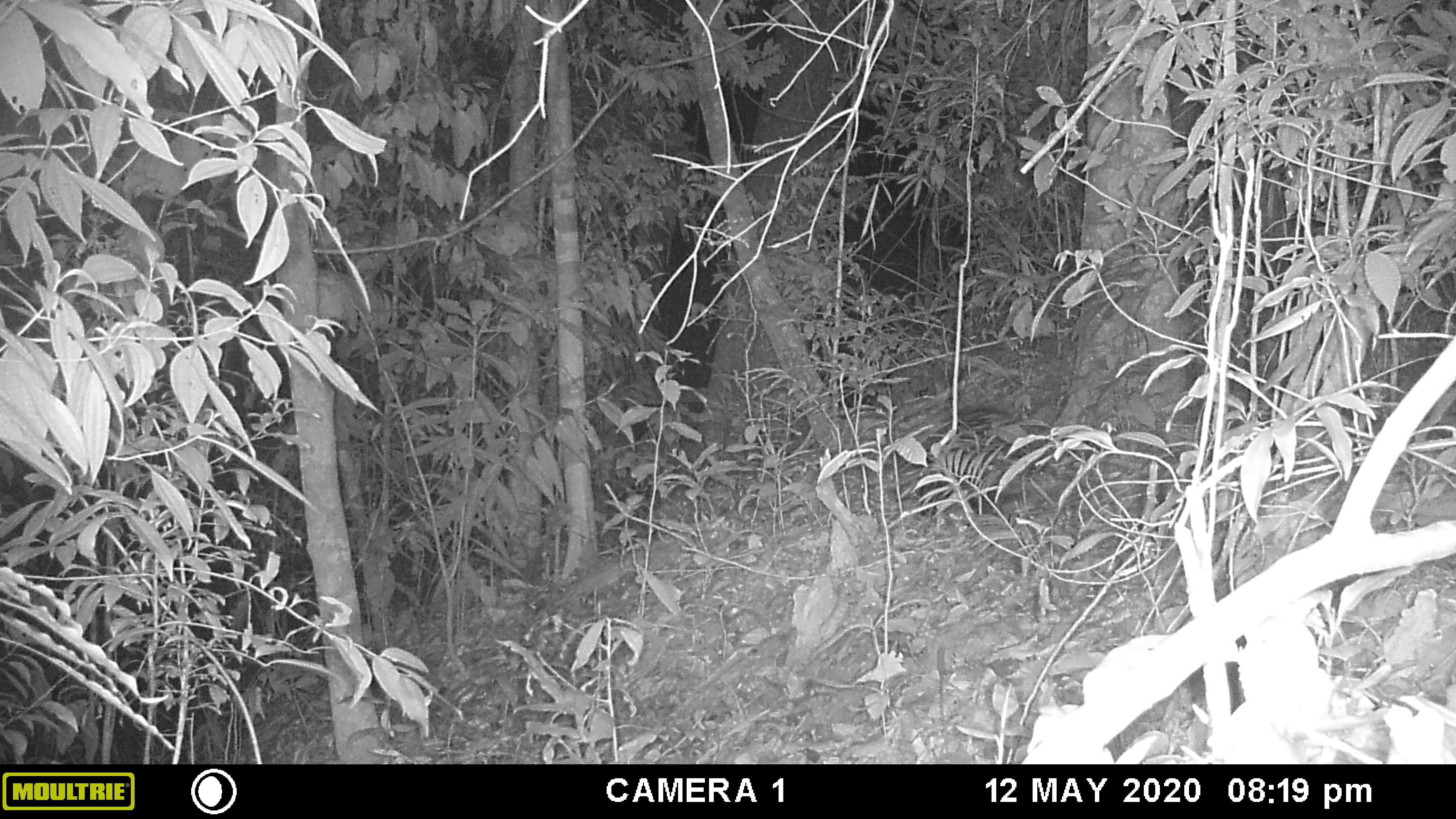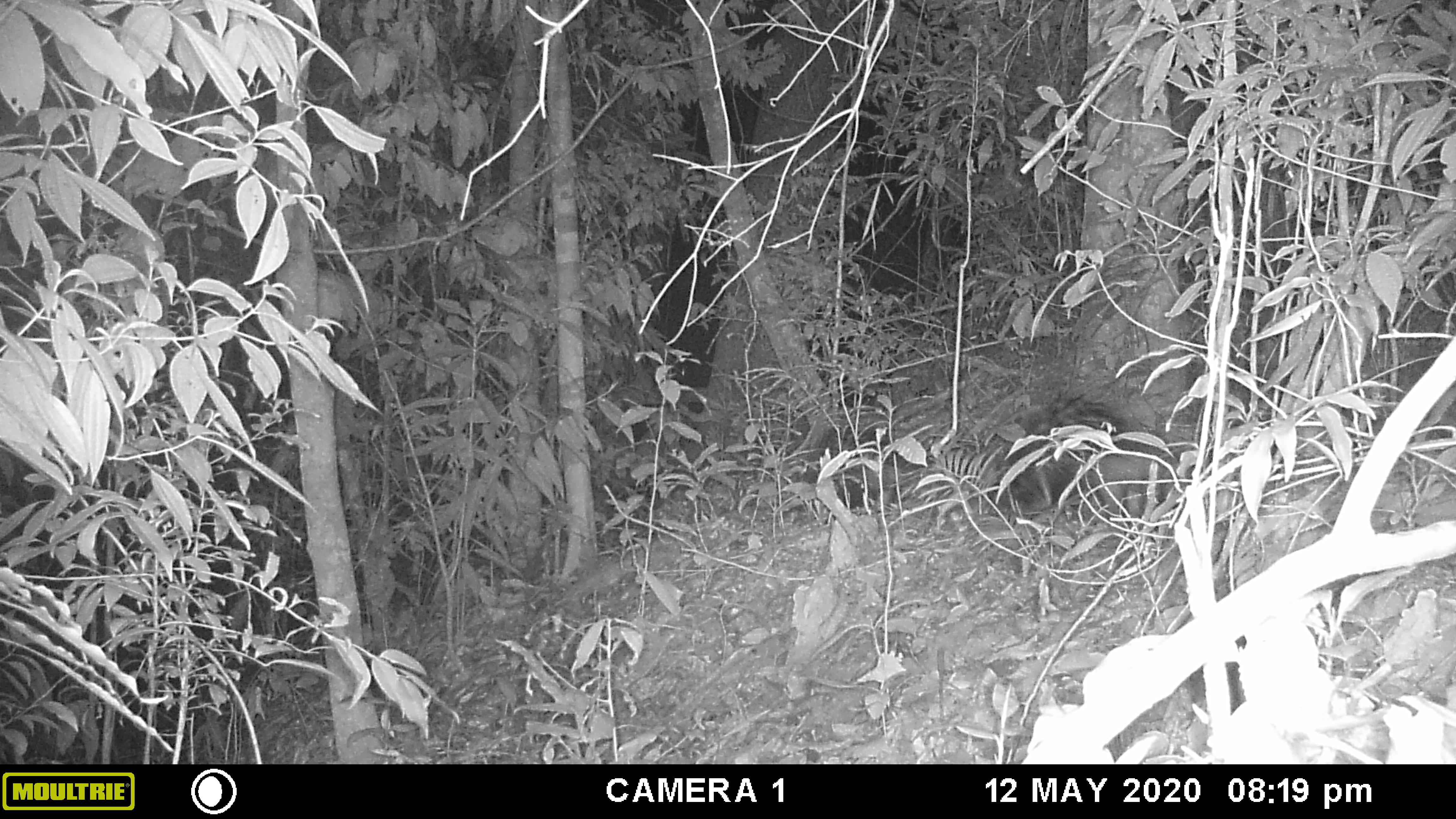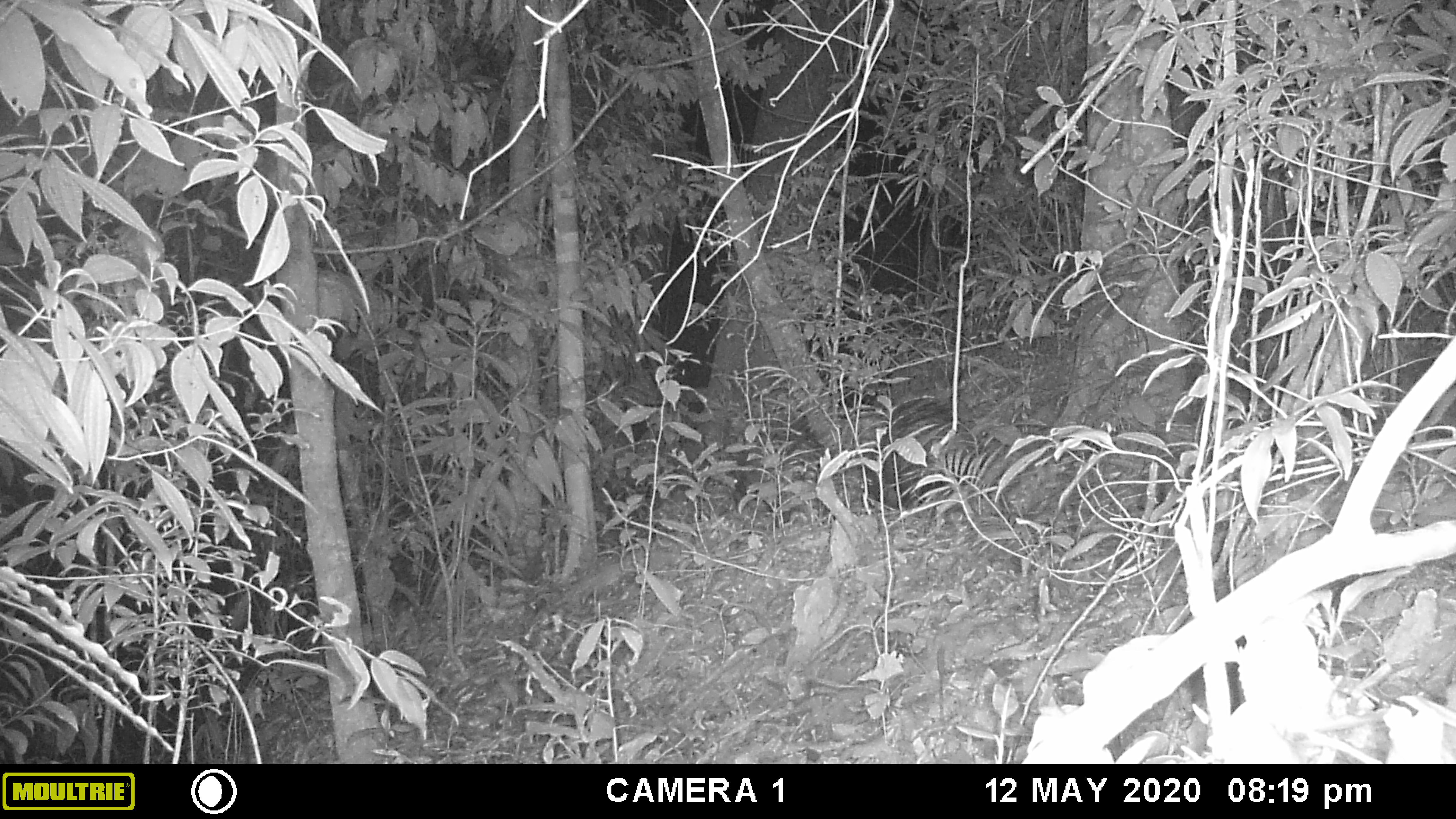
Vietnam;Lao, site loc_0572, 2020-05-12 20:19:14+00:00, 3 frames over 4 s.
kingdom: Animalia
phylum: Chordata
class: Mammalia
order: Rodentia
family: Hystricidae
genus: Hystrix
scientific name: Hystrix brachyura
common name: malayan porcupine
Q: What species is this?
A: Malayan porcupine (Hystrix brachyura).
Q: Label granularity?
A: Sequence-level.